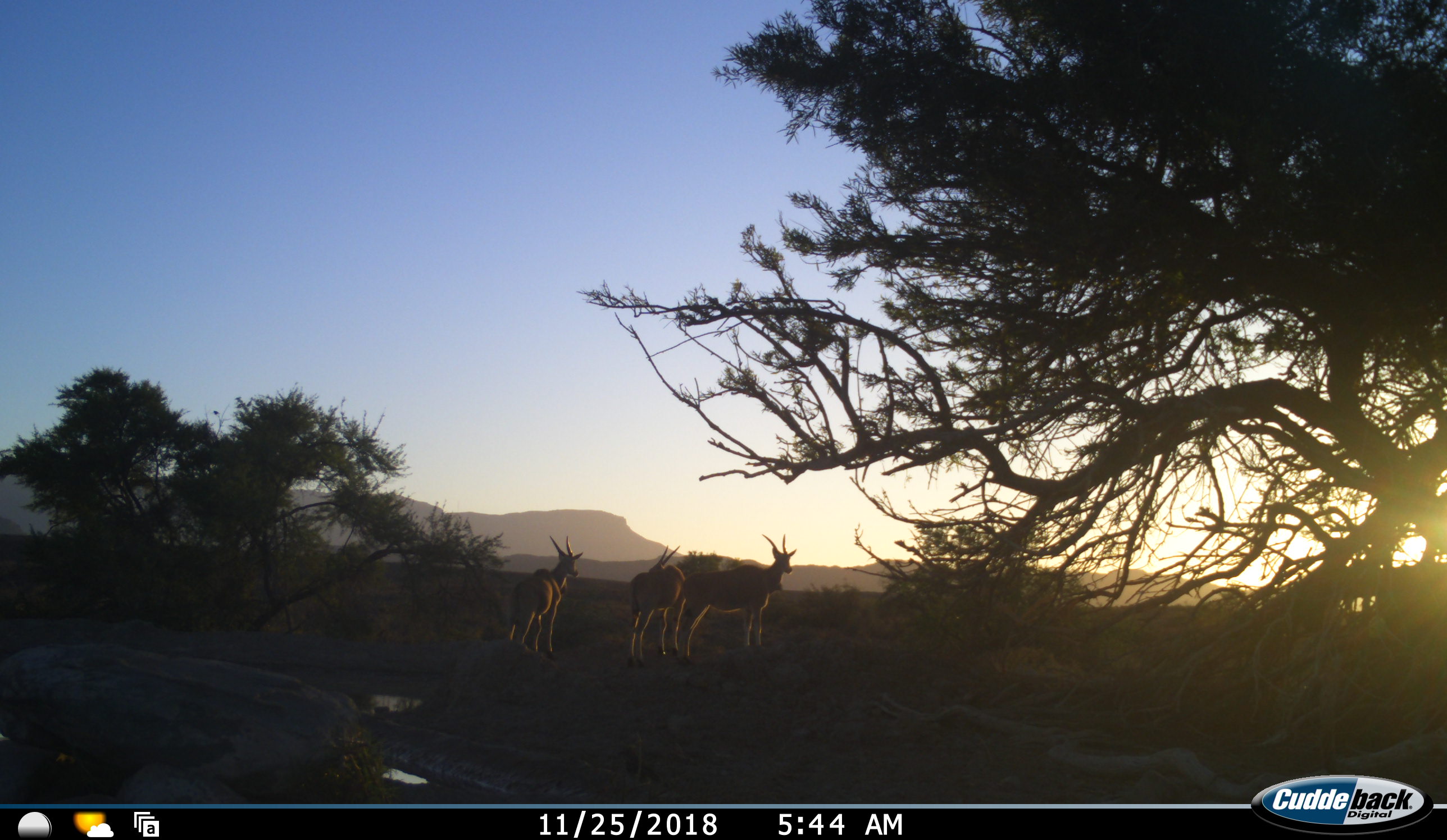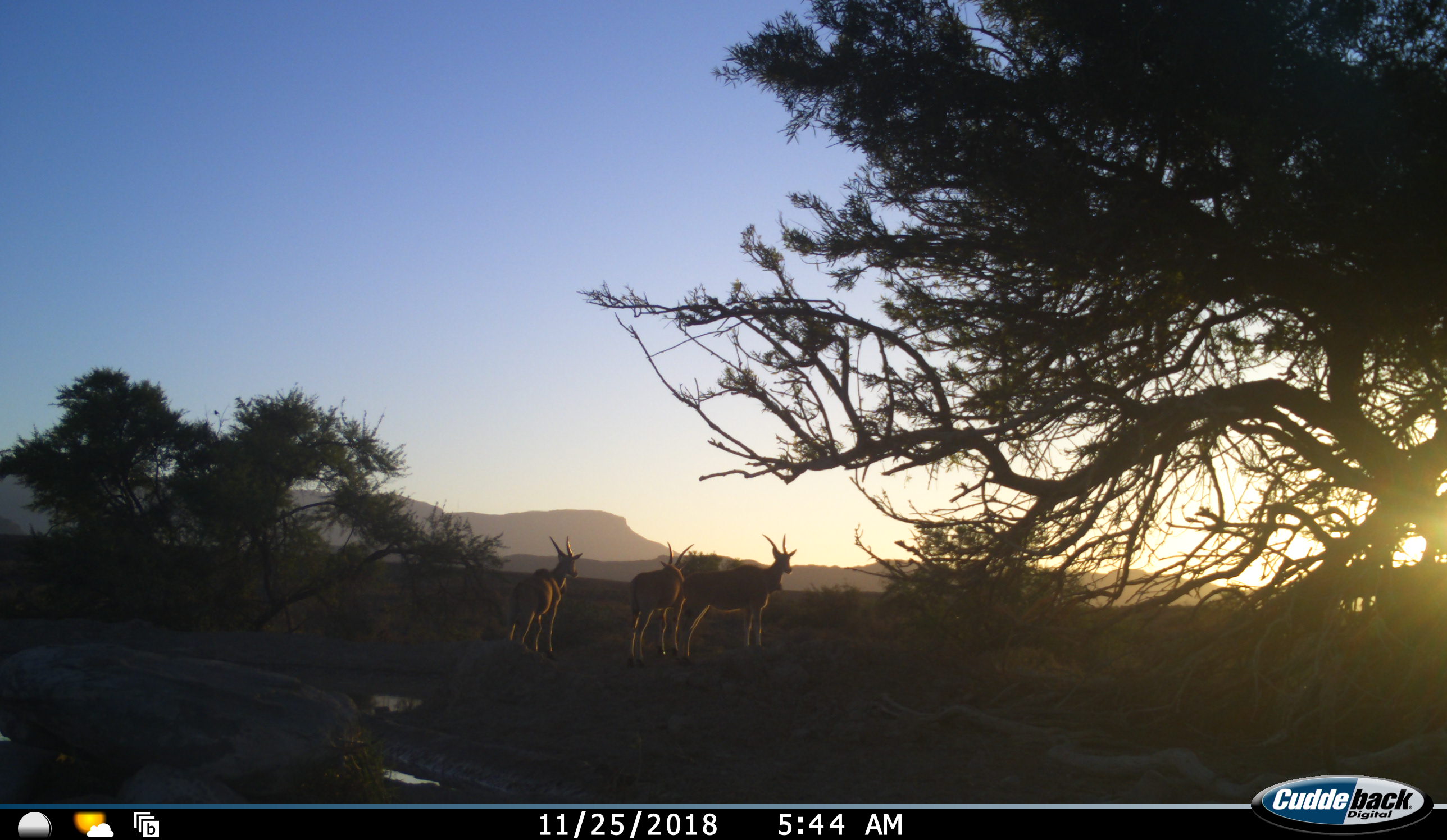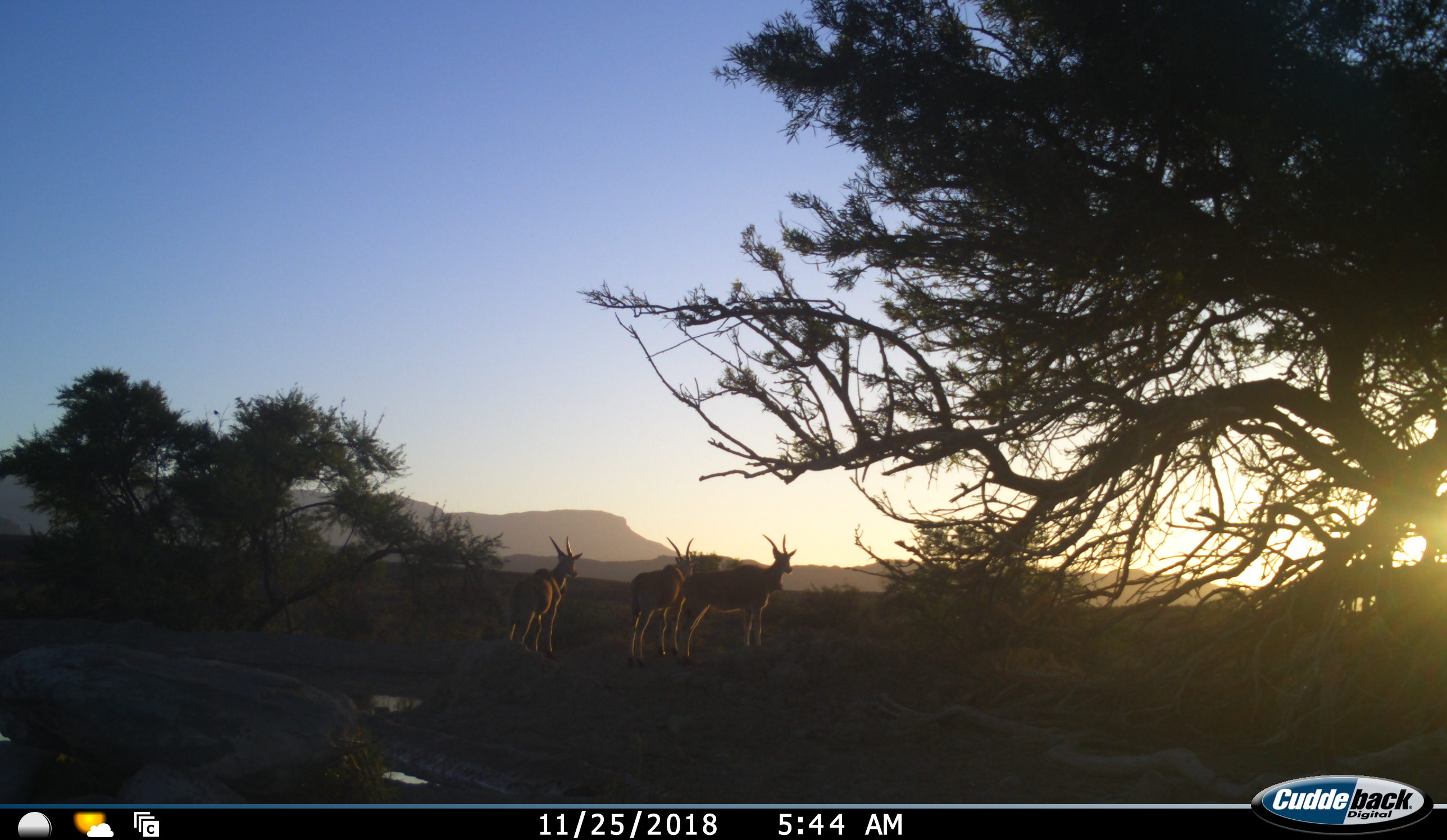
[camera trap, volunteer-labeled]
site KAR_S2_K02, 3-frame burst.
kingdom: Animalia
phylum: Chordata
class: Mammalia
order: Artiodactyla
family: Bovidae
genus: Tragelaphus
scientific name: Tragelaphus oryx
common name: eland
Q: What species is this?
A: Eland (Tragelaphus oryx).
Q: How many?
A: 3.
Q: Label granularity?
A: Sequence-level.